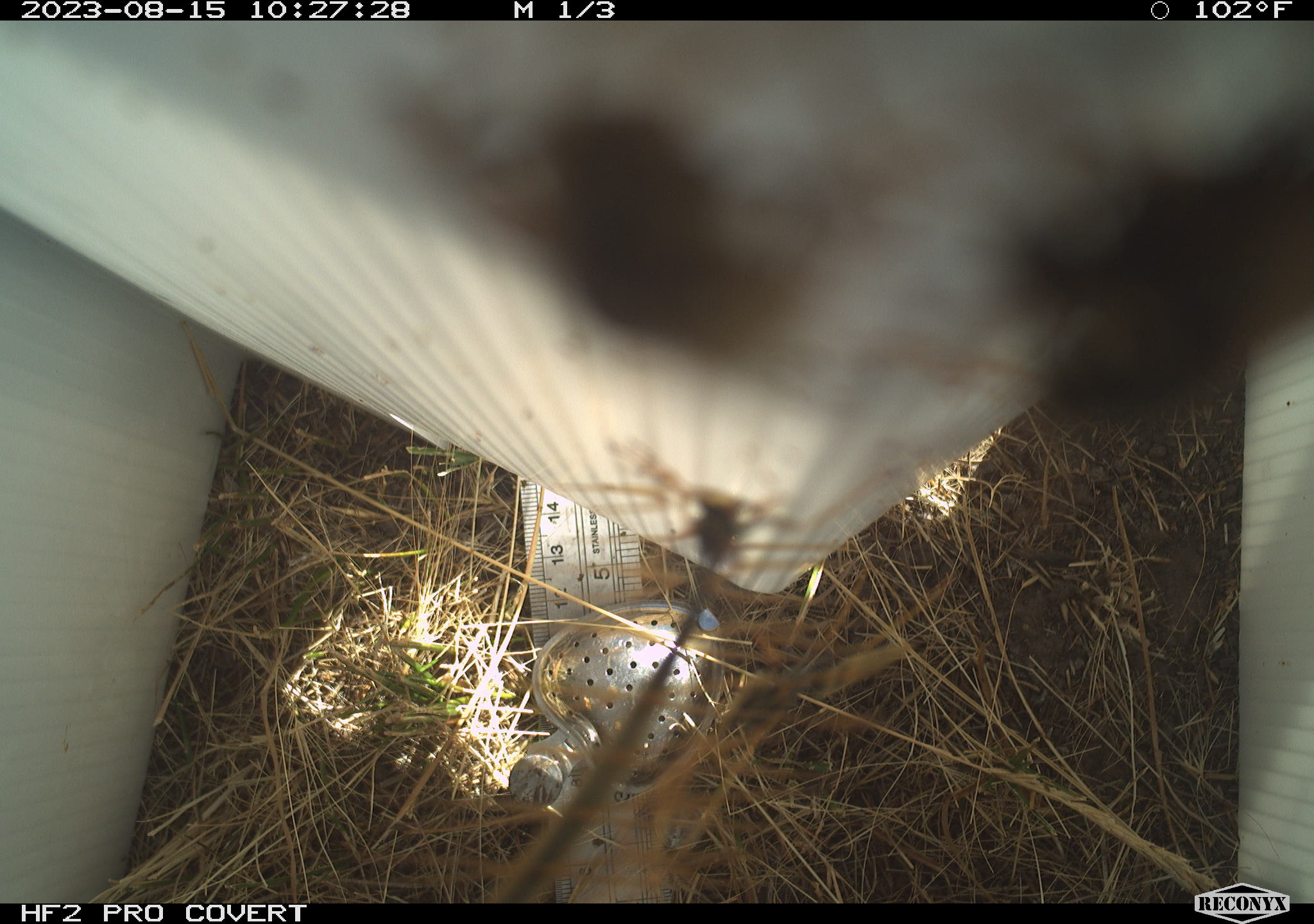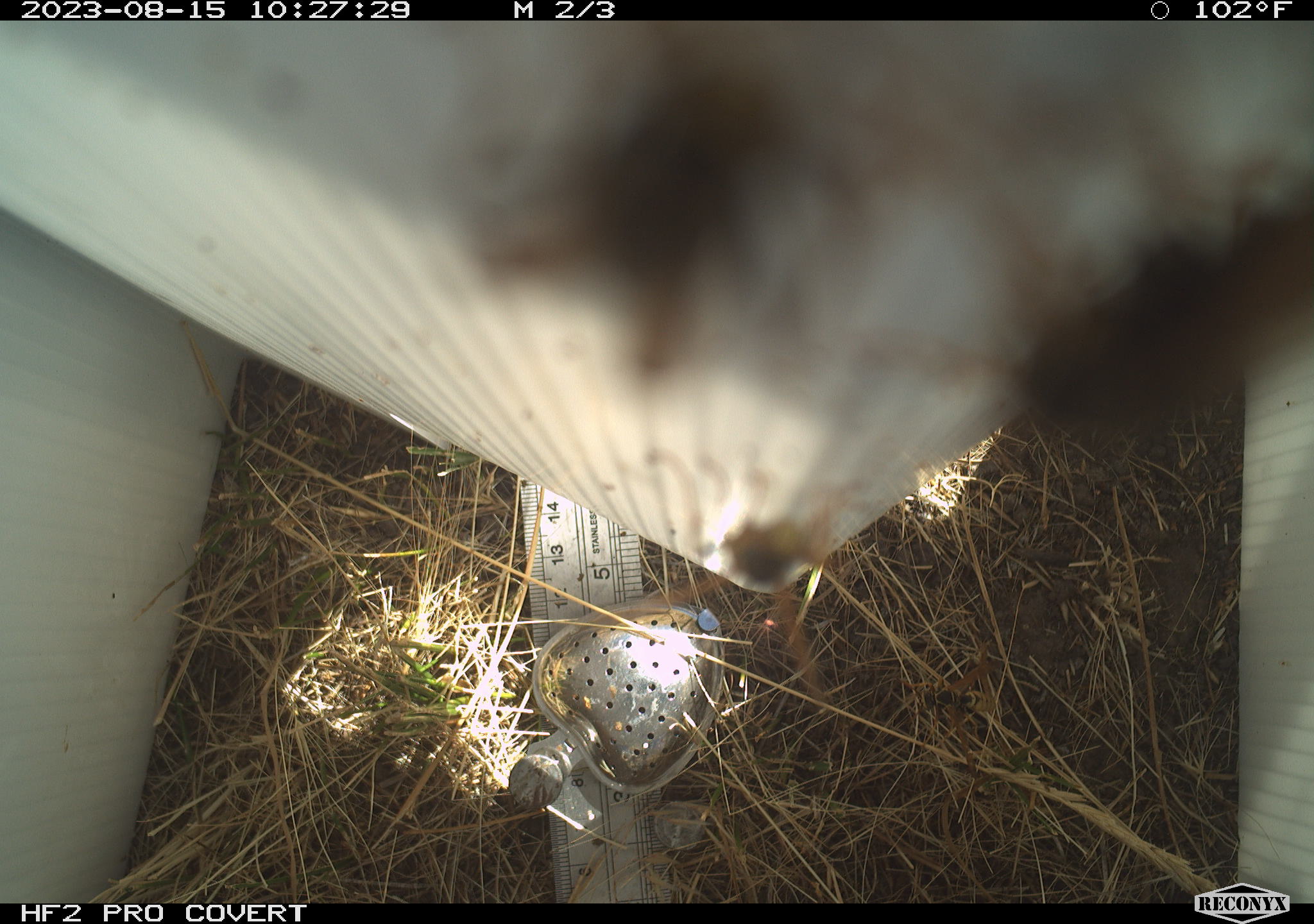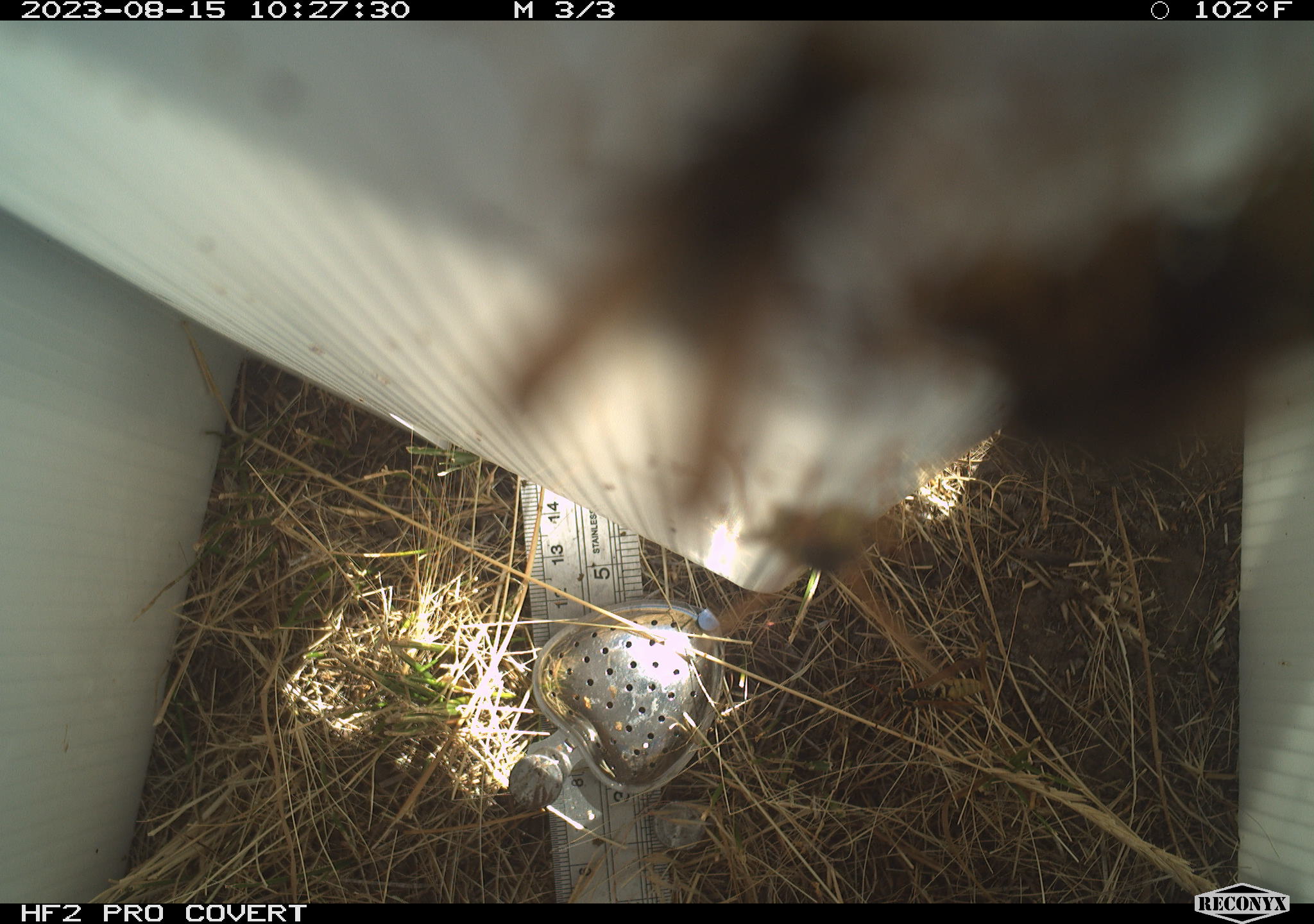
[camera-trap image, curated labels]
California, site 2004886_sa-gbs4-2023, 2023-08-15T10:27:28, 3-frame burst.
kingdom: Animalia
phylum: Arthropoda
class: Insecta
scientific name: Insecta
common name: insect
Insect (Insecta).